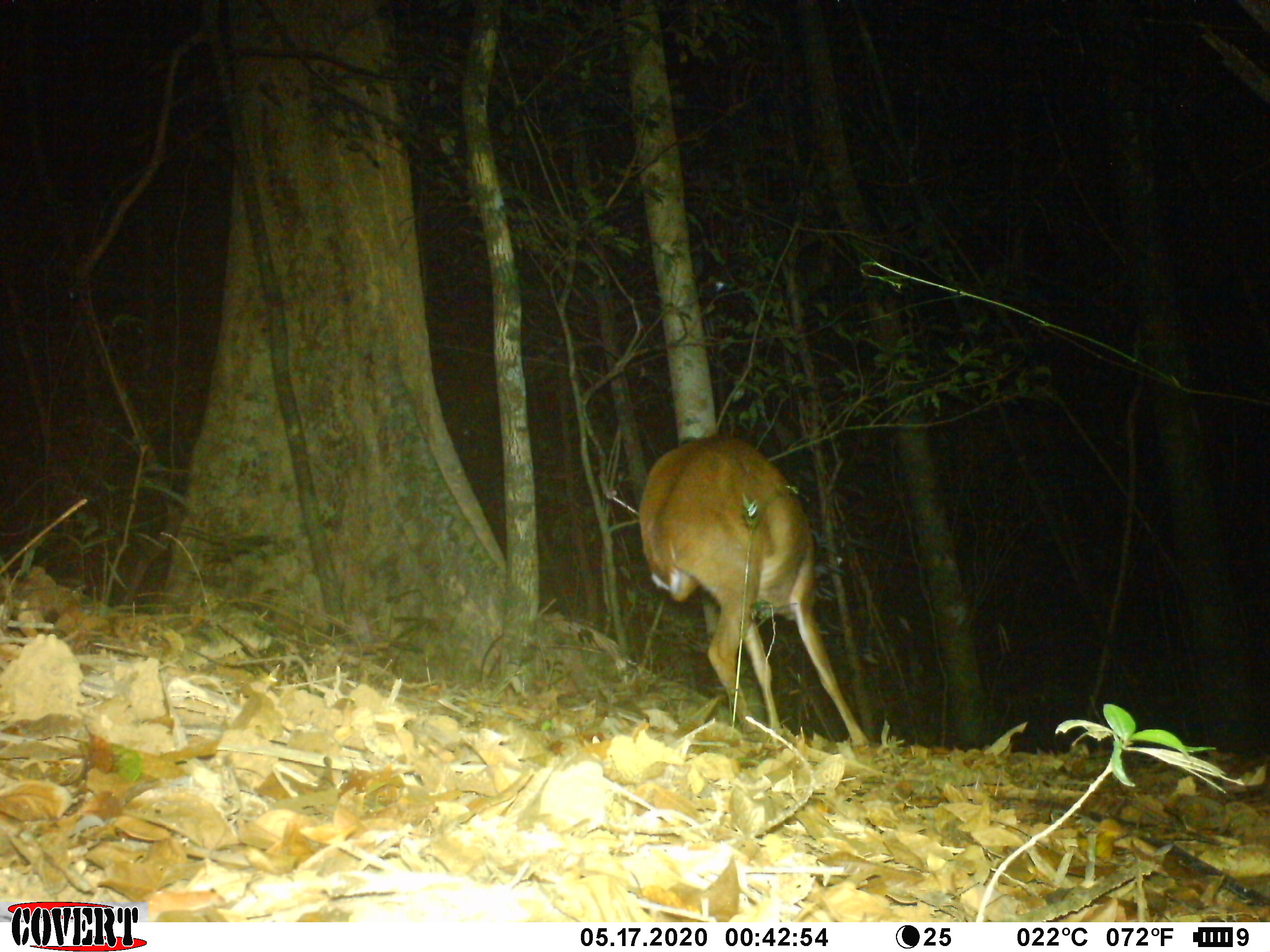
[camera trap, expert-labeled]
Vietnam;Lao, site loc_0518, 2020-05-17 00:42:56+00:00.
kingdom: Animalia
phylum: Chordata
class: Mammalia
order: Artiodactyla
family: Cervidae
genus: Muntiacus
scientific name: Muntiacus vuquangensis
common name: large-antlered muntjac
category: large antlered muntjac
Large antlered muntjac (large-antlered muntjac) (Muntiacus vuquangensis). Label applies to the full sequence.